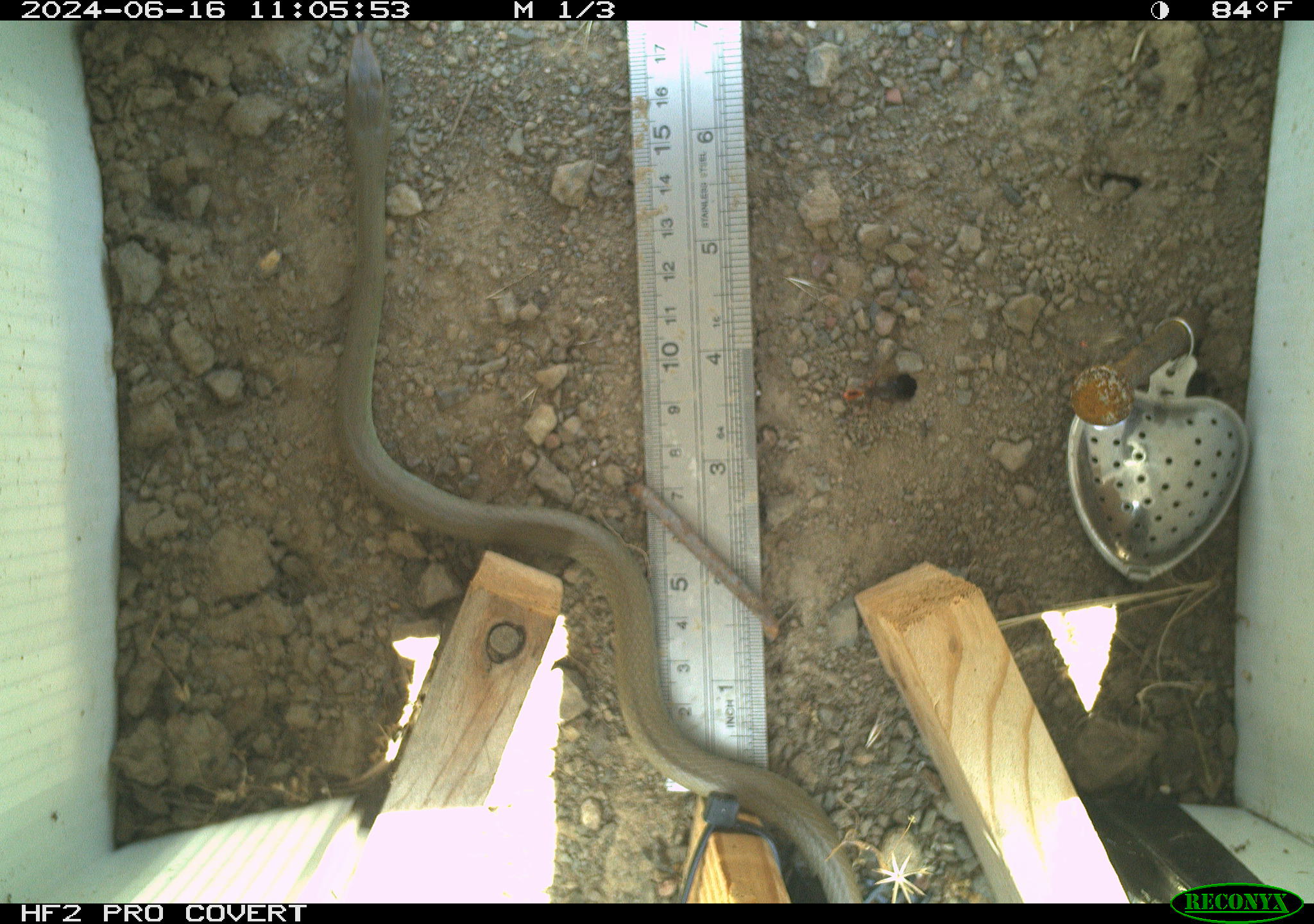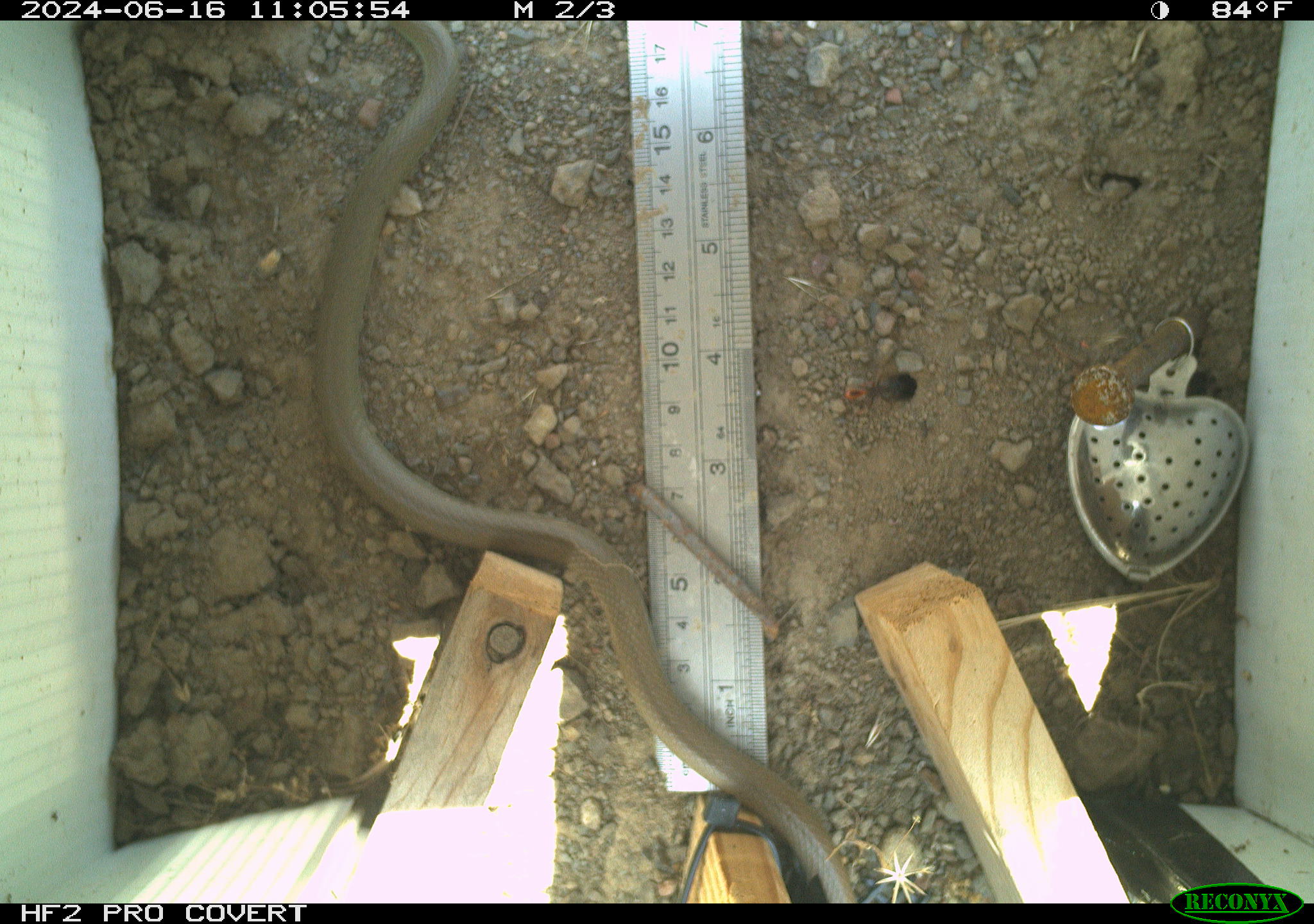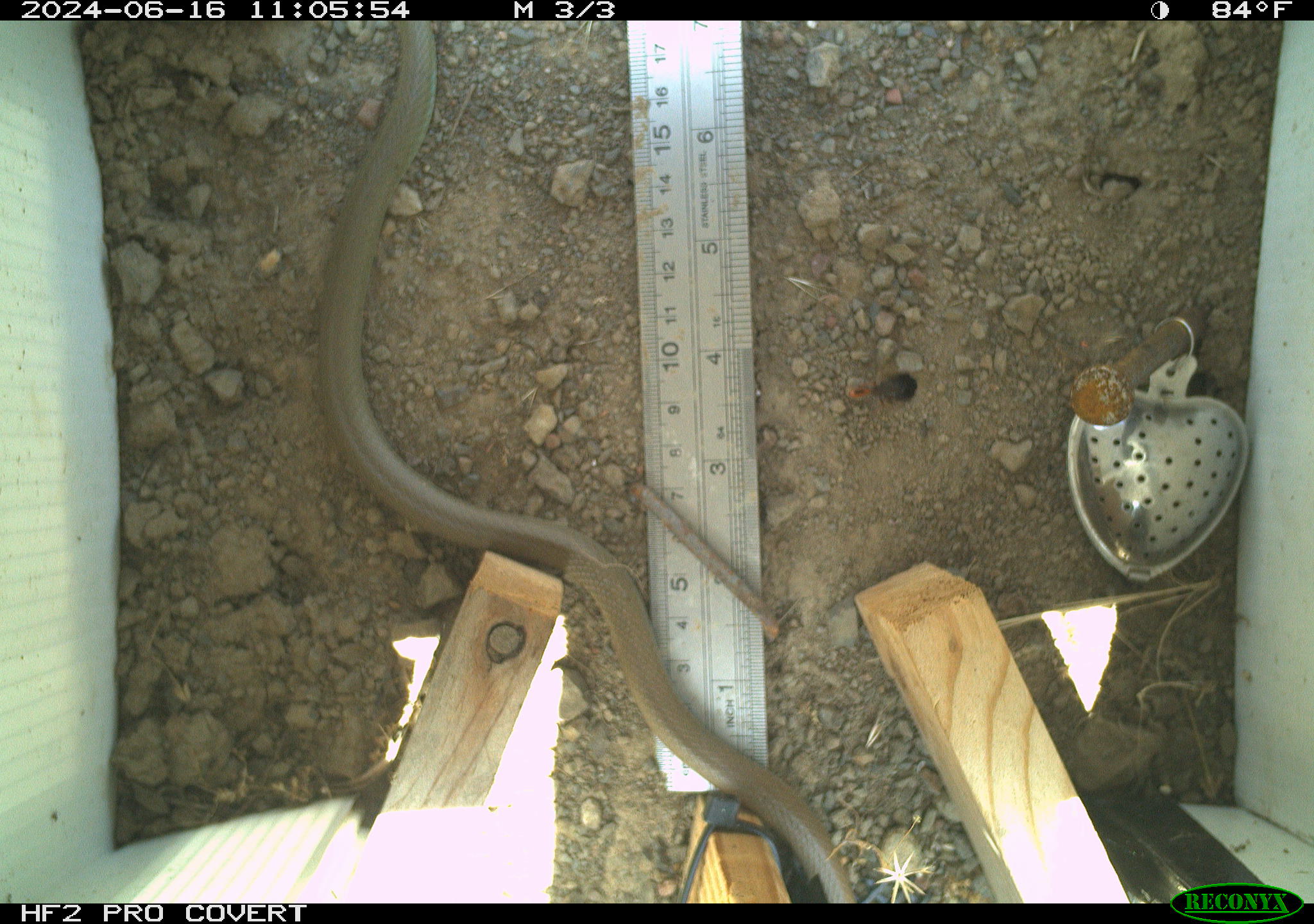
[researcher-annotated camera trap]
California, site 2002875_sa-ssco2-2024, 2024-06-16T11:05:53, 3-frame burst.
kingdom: Animalia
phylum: Chordata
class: Reptilia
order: Squamata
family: Colubridae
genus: Coluber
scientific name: Coluber constrictor mormon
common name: western yellow-bellied racer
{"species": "western yellow-bellied racer (Coluber constrictor mormon)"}